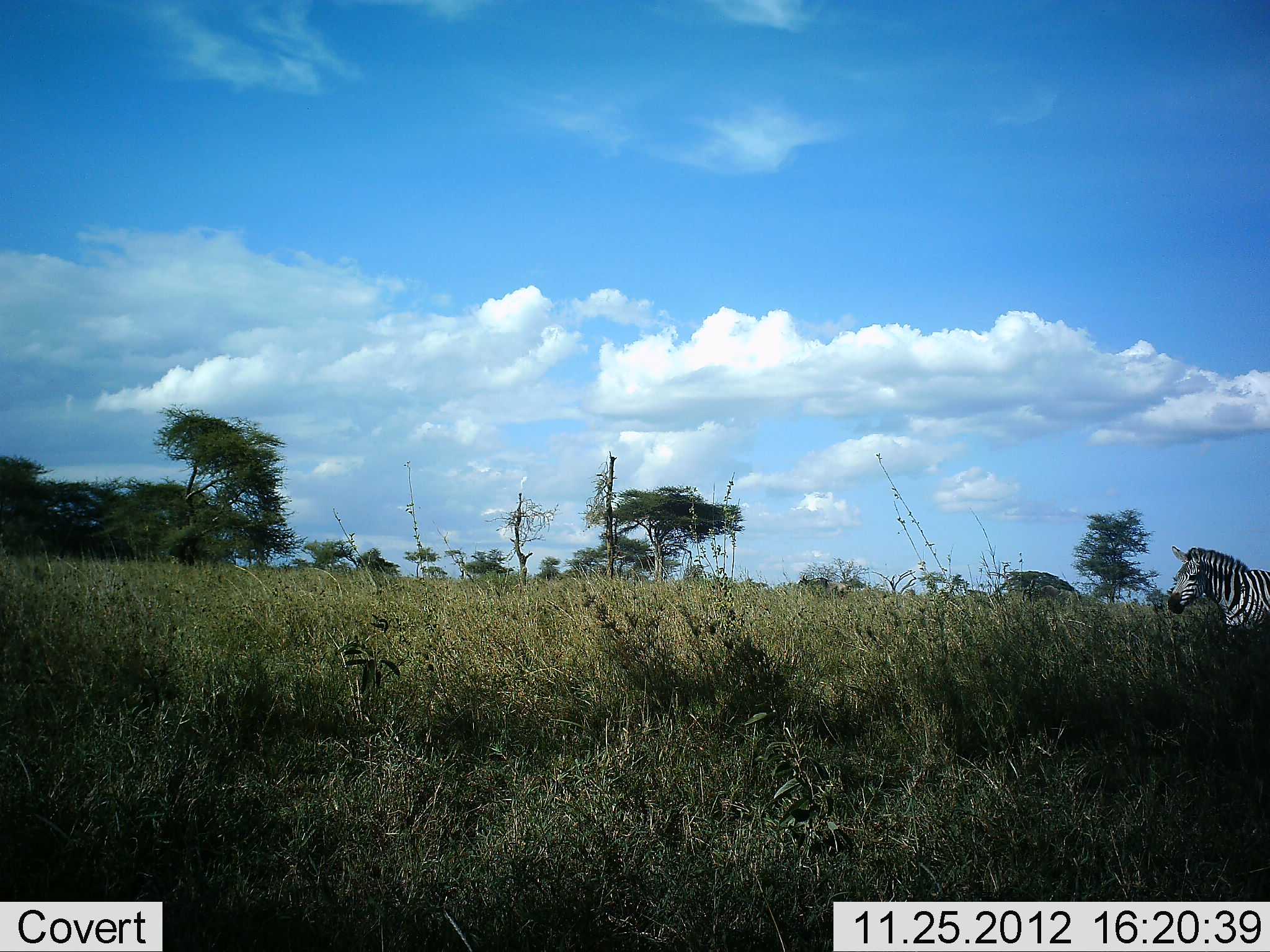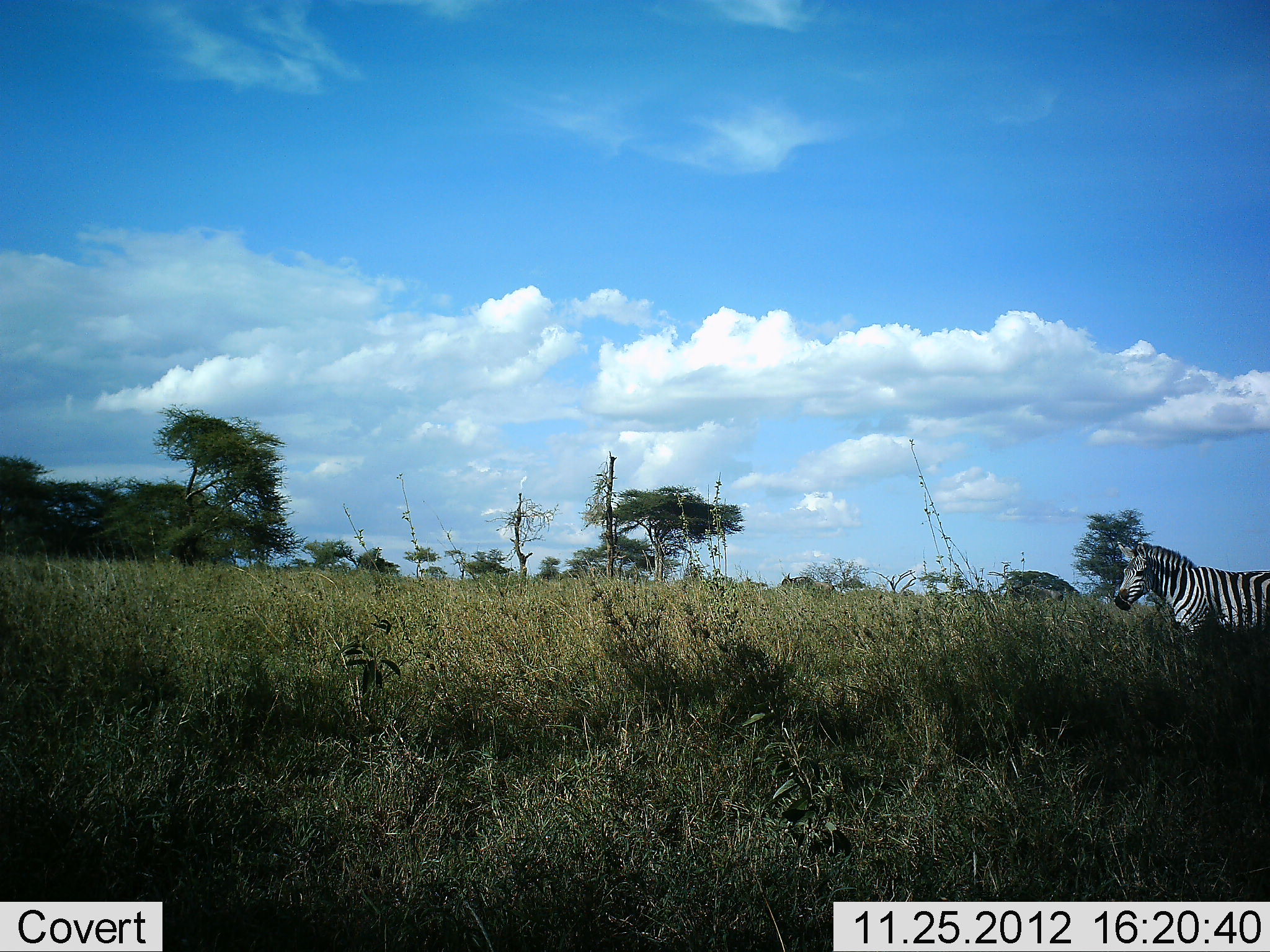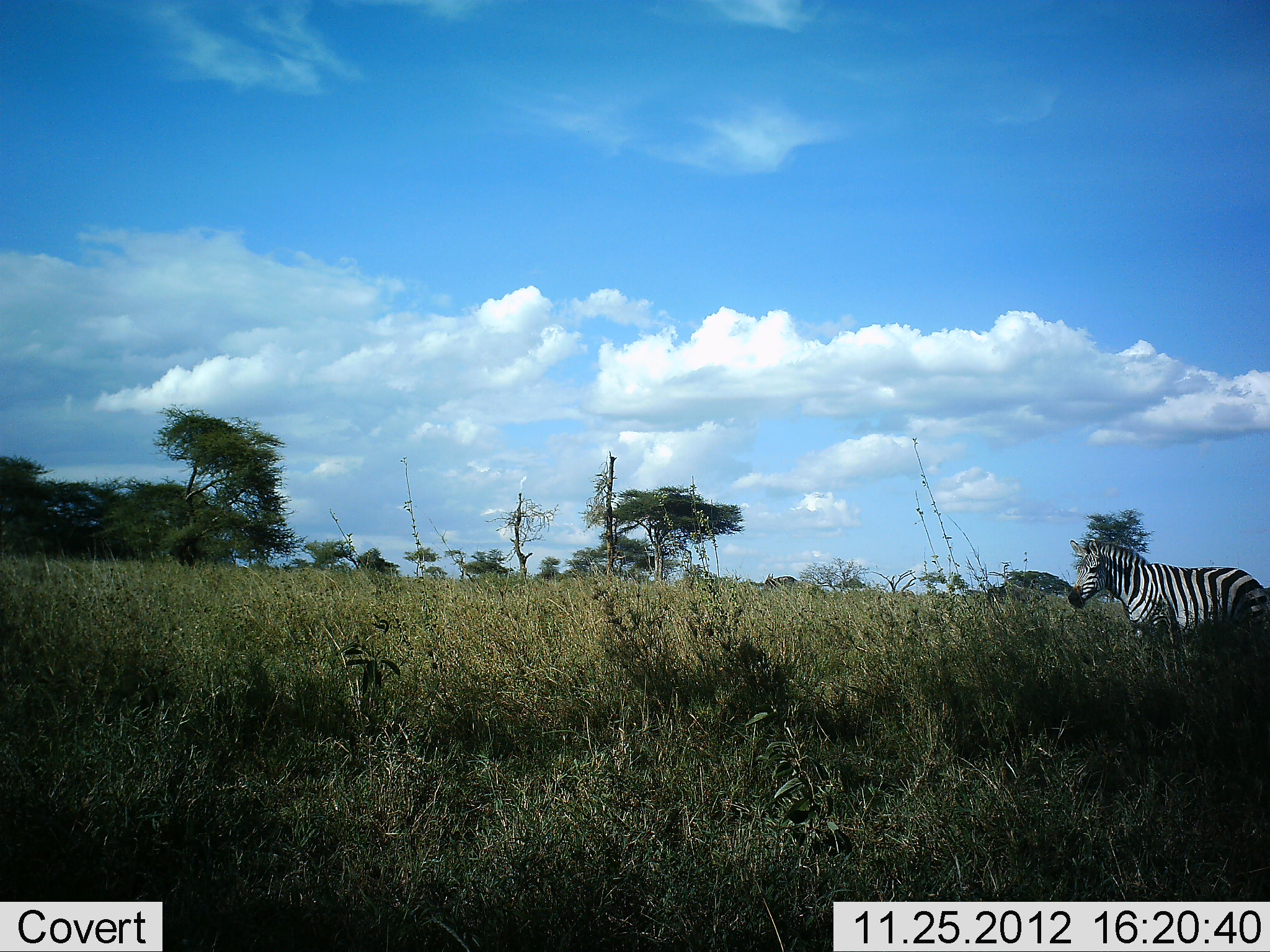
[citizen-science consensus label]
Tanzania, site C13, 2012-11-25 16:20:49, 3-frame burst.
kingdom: Animalia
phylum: Chordata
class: Mammalia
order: Perissodactyla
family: Equidae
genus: Equus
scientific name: Equus quagga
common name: plains zebra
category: zebra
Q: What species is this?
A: Zebra (plains zebra) (Equus quagga).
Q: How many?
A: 1.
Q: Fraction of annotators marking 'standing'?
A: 0%.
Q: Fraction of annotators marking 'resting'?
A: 0%.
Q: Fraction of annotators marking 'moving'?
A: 100%.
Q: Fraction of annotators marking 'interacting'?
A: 6%.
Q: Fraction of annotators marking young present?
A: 0%.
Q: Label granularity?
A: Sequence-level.